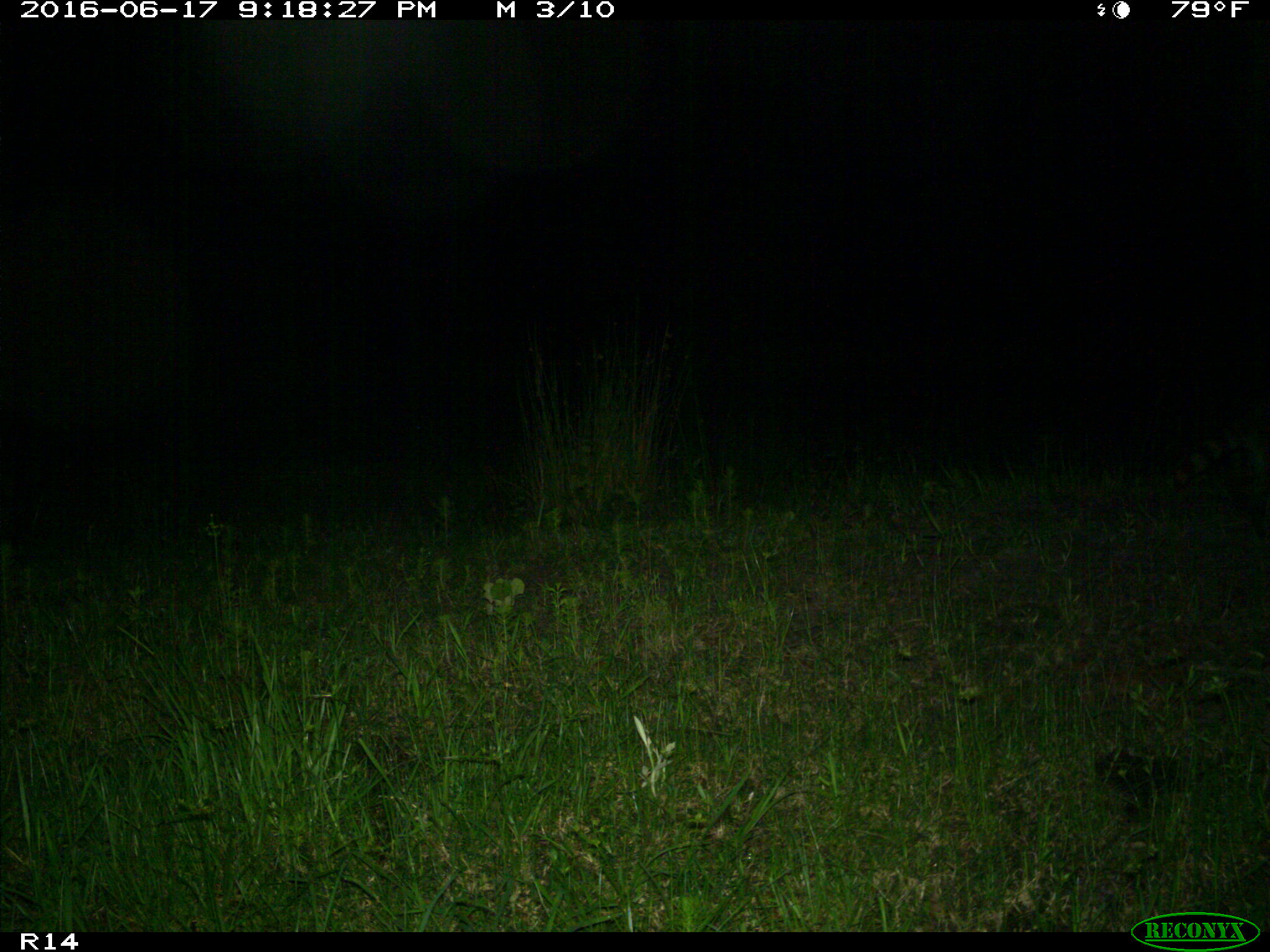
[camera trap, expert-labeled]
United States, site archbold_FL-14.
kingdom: Animalia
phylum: Chordata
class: Mammalia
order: Carnivora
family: Procyonidae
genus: Procyon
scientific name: Procyon lotor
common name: common raccoon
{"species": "Procyon lotor (common raccoon)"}